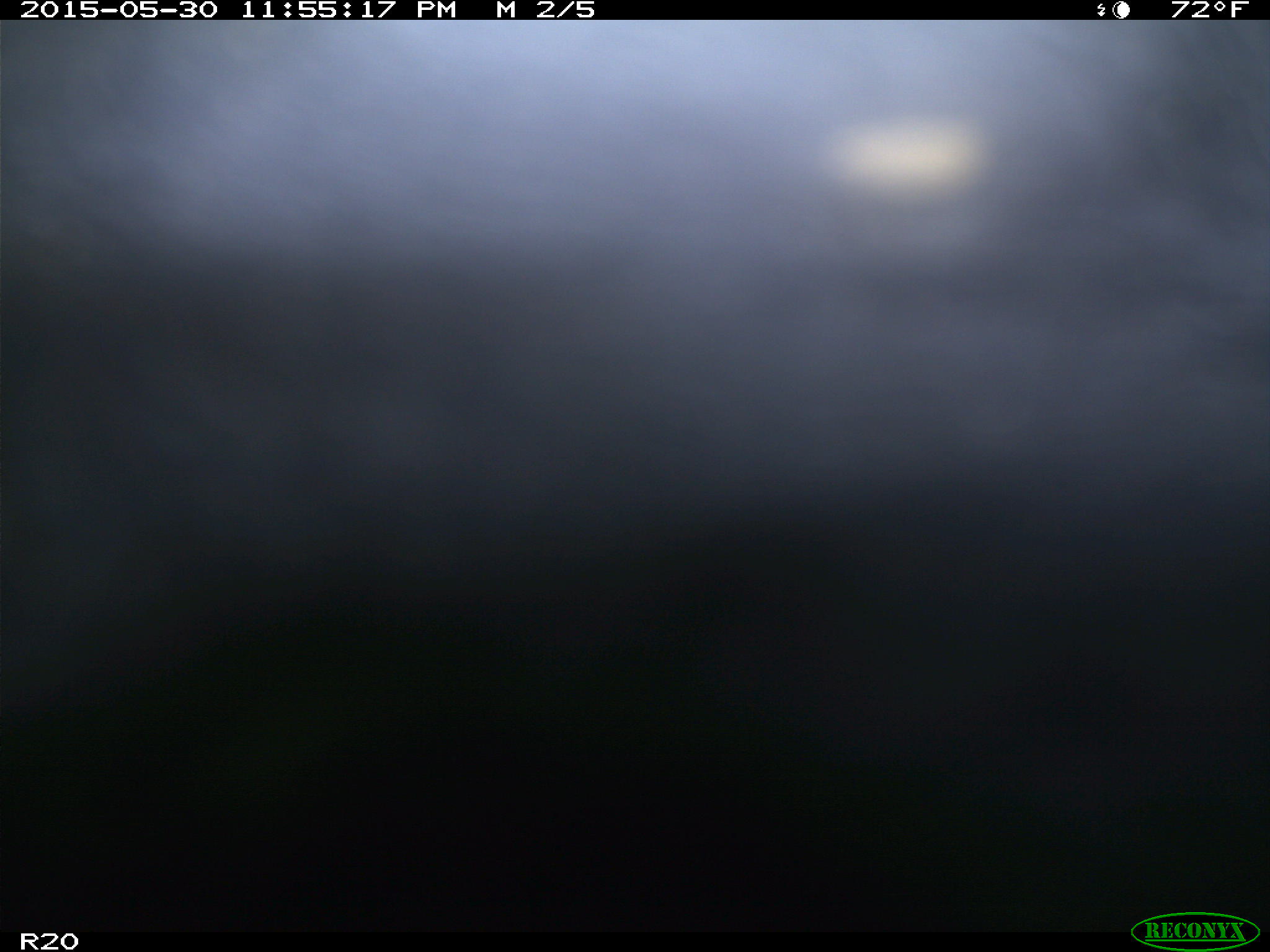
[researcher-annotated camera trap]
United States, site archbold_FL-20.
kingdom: Animalia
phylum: Chordata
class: Mammalia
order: Artiodactyla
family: Bovidae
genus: Bos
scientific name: Bos taurus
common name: domestic cow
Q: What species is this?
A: Bos taurus (domestic cow).